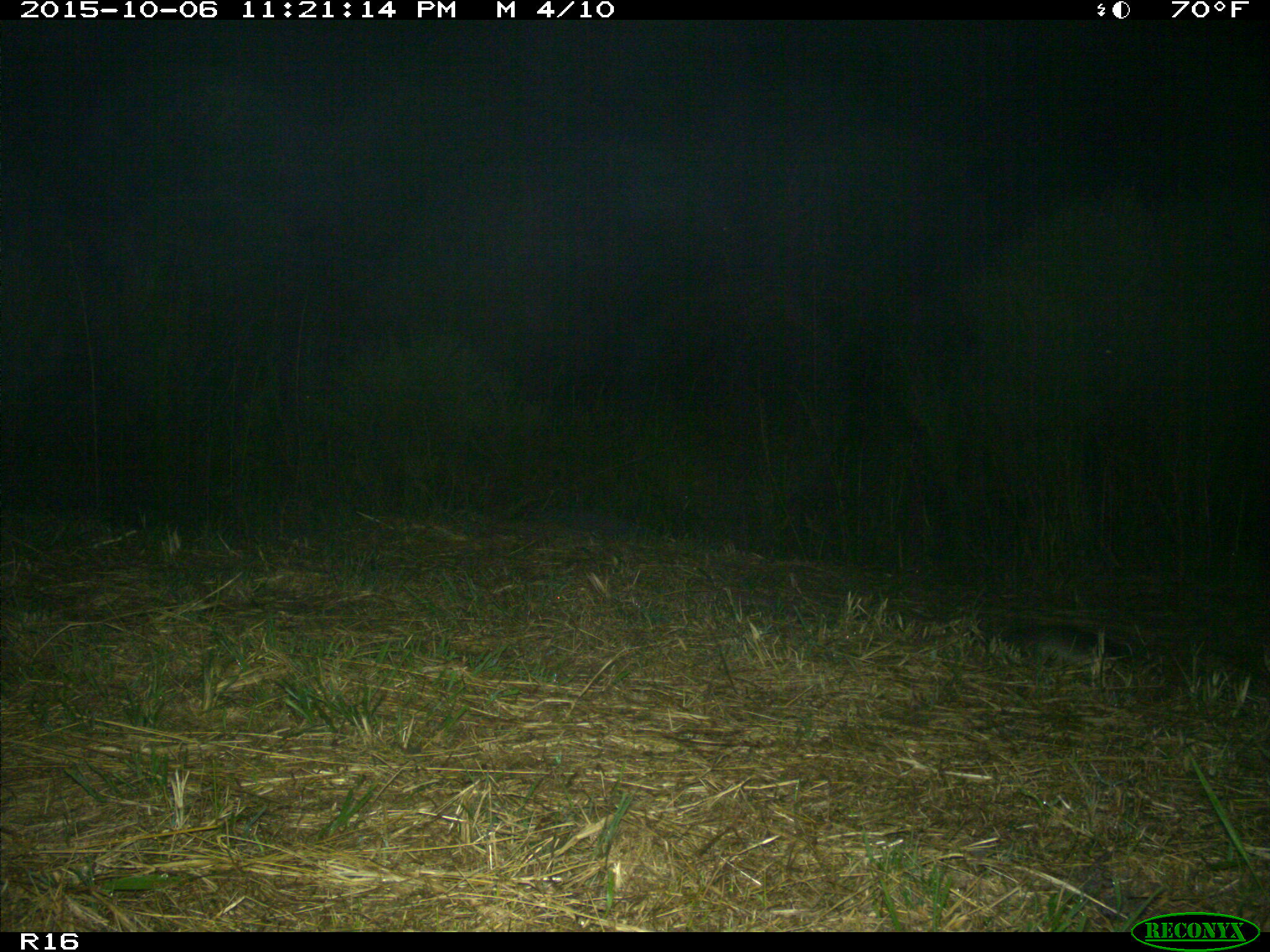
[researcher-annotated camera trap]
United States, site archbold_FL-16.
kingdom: Animalia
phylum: Chordata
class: Mammalia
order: Cingulata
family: Dasypodidae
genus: Dasypus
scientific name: Dasypus novemcinctus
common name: nine-banded armadillo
Dasypus novemcinctus (nine-banded armadillo).